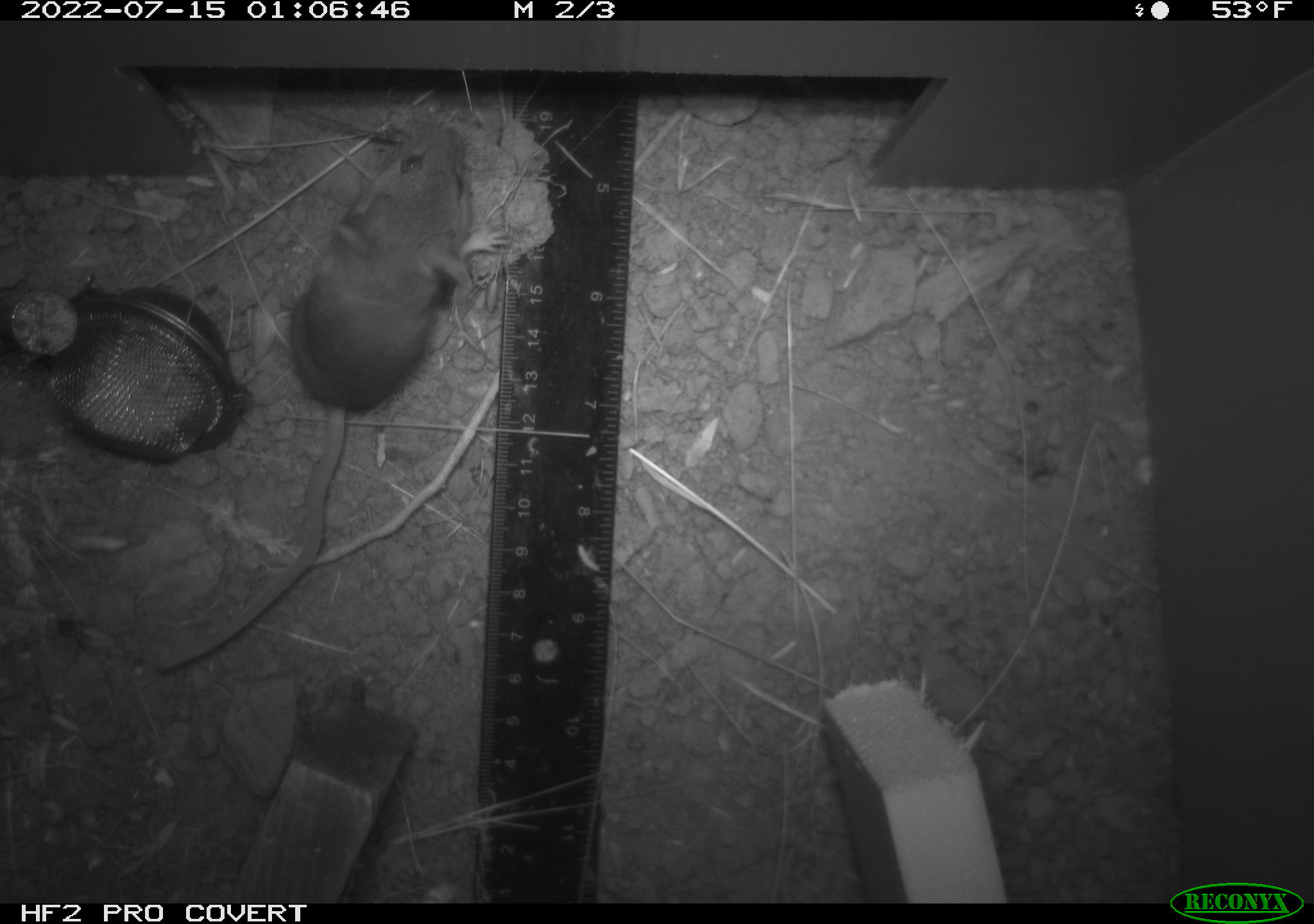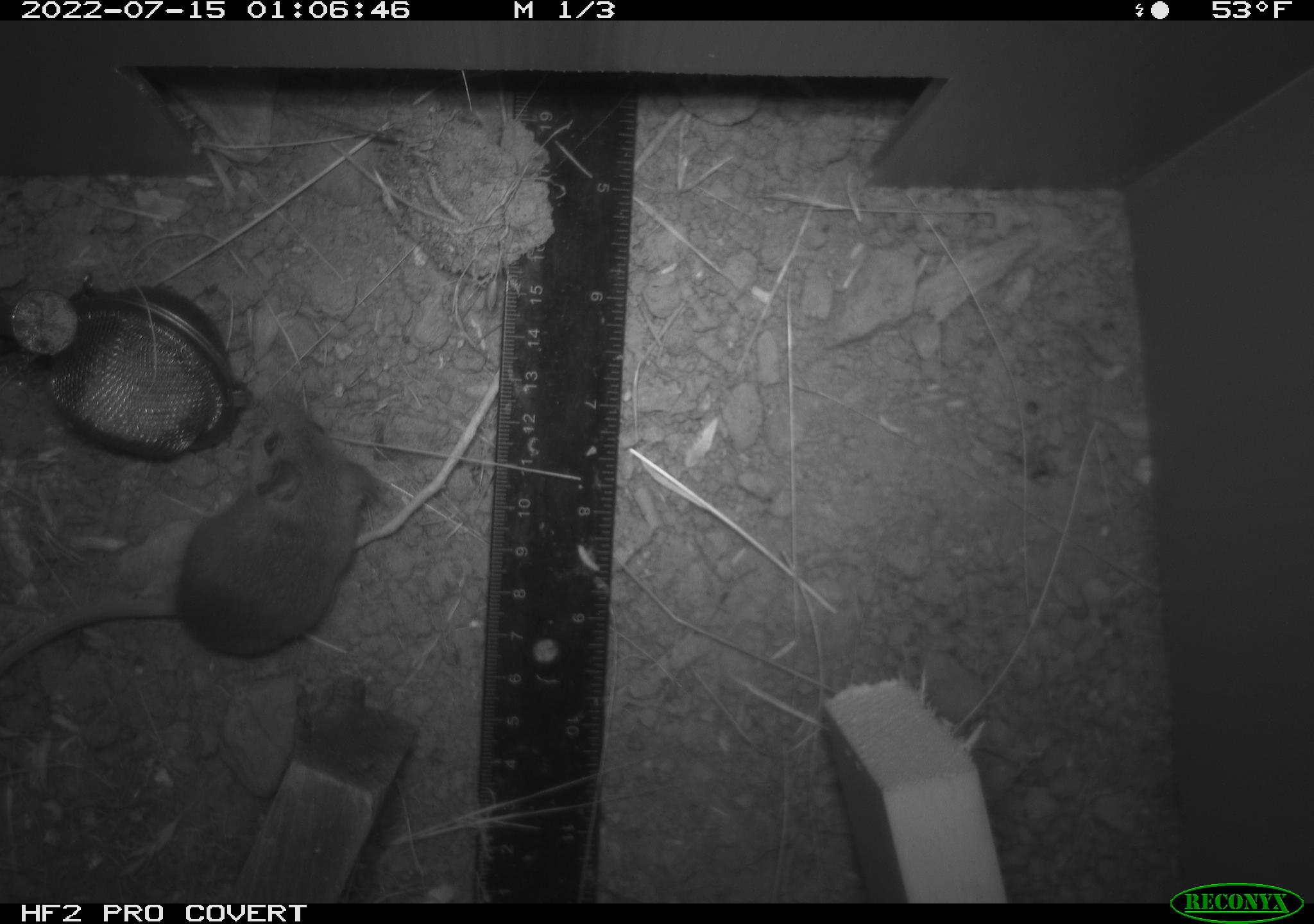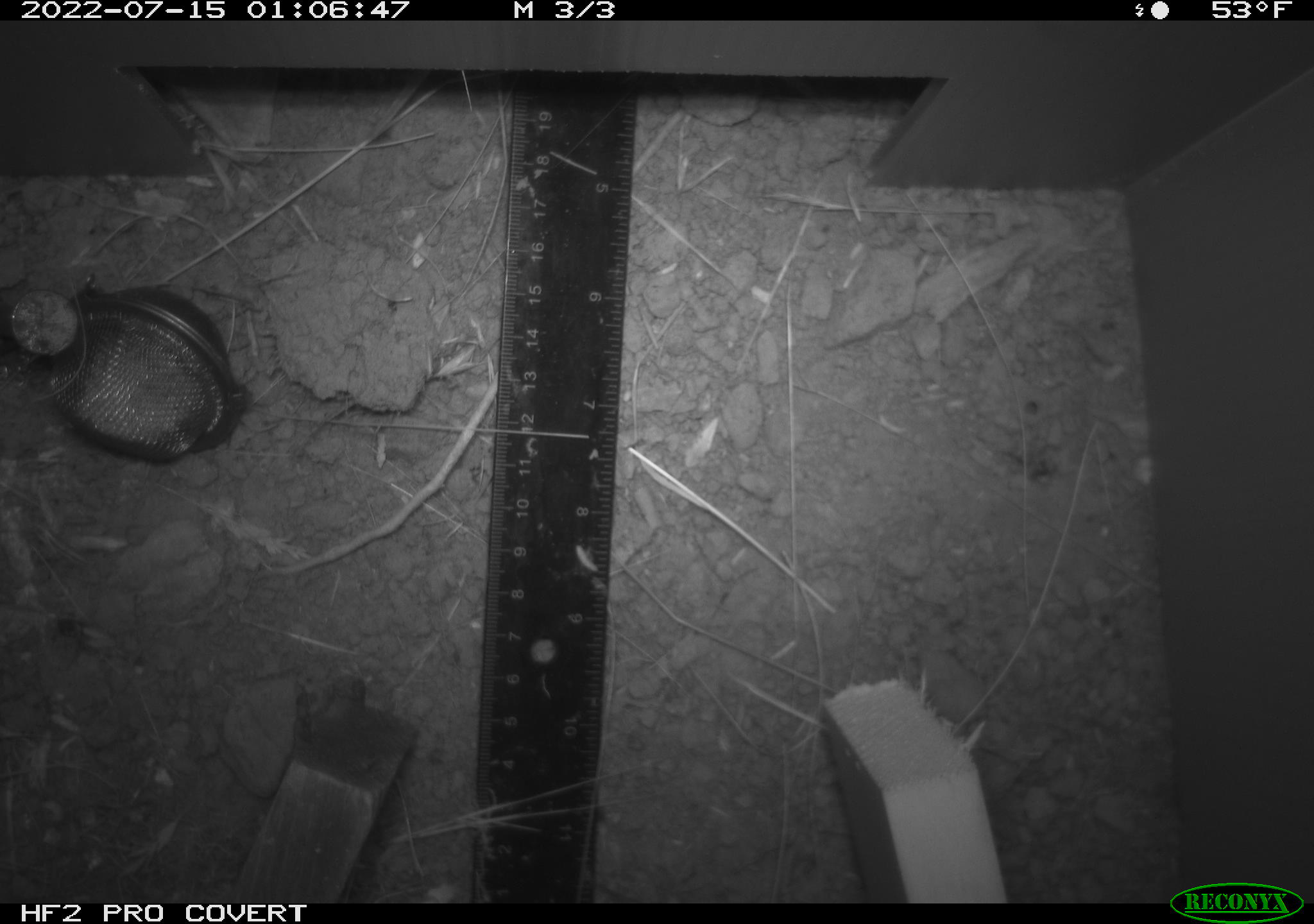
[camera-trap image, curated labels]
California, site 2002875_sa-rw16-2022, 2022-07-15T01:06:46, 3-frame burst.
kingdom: Animalia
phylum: Chordata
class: Mammalia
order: Rodentia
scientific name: Rodentia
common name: mouse species